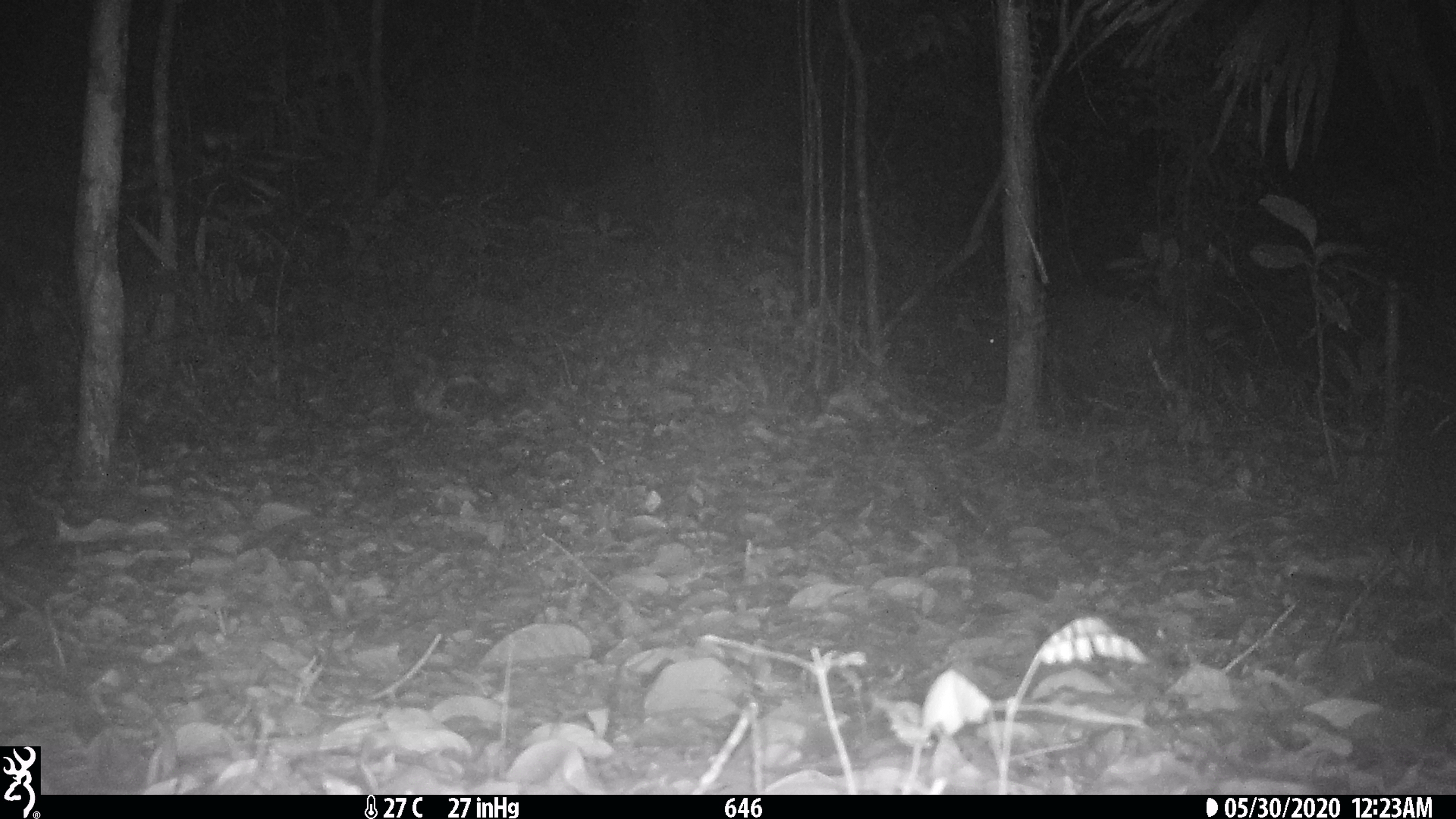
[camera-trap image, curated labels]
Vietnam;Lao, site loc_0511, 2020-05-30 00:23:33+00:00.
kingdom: Animalia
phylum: Chordata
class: Mammalia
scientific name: Mammalia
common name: mammal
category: unidentified small mammal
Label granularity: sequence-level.